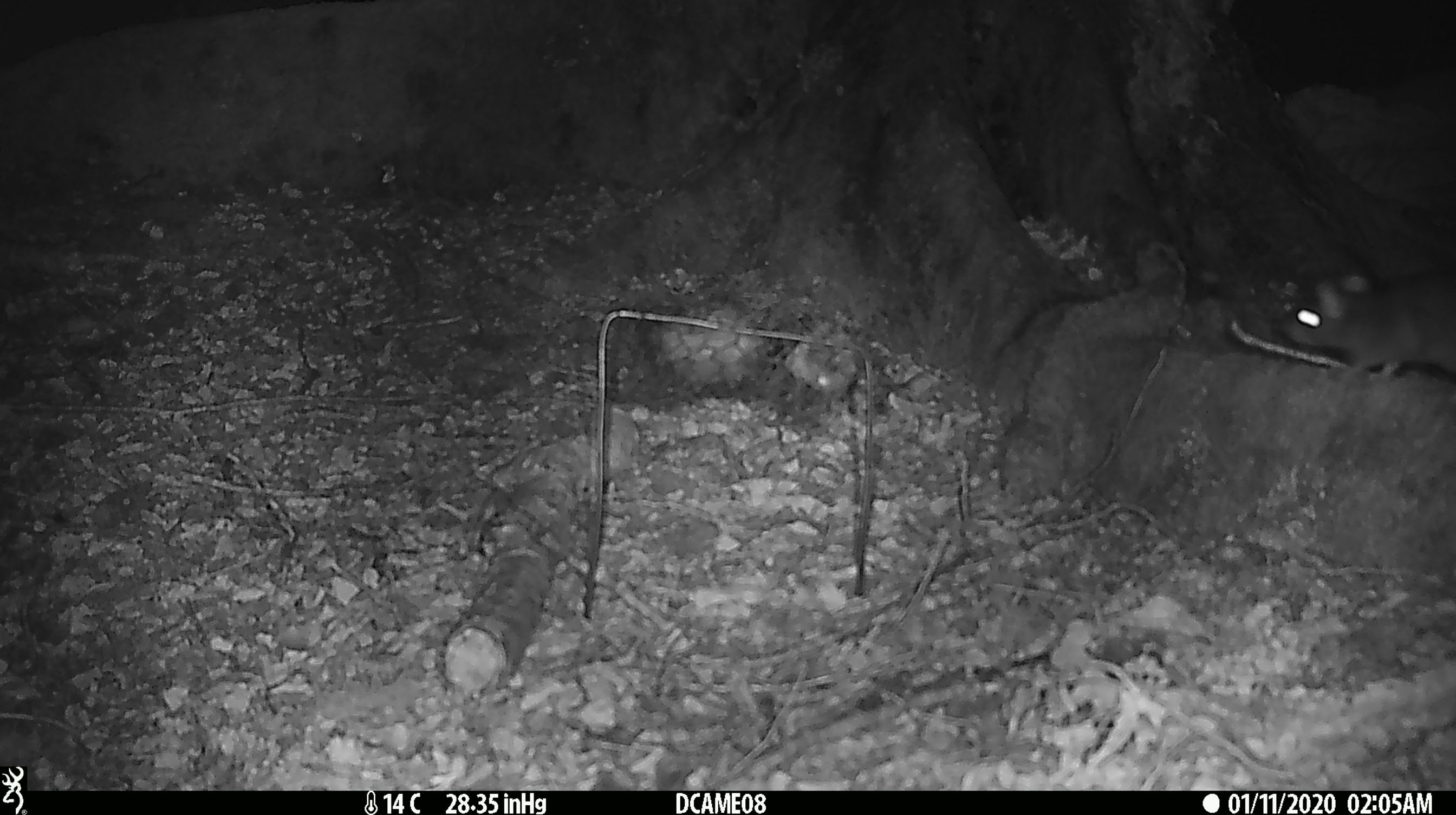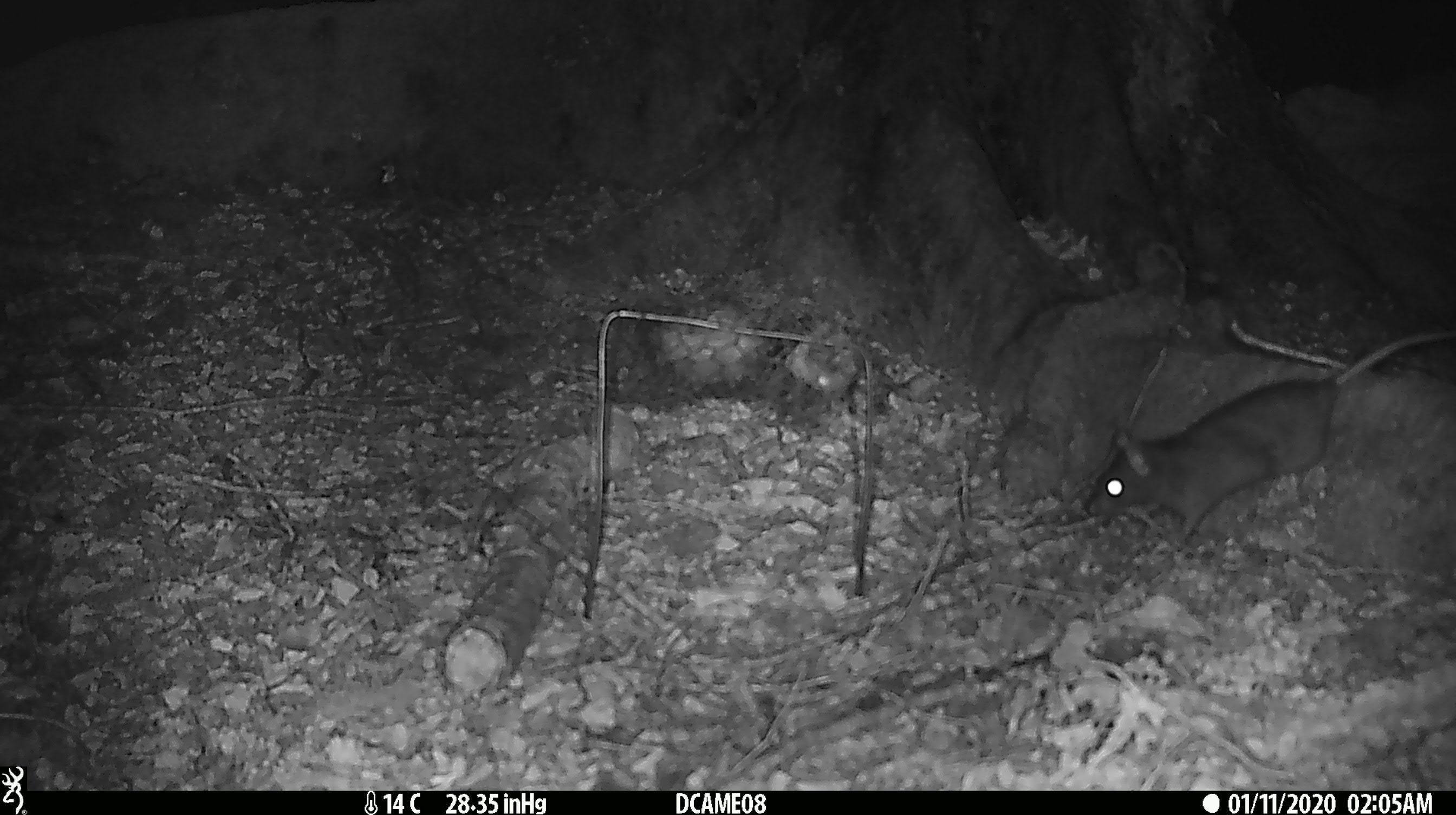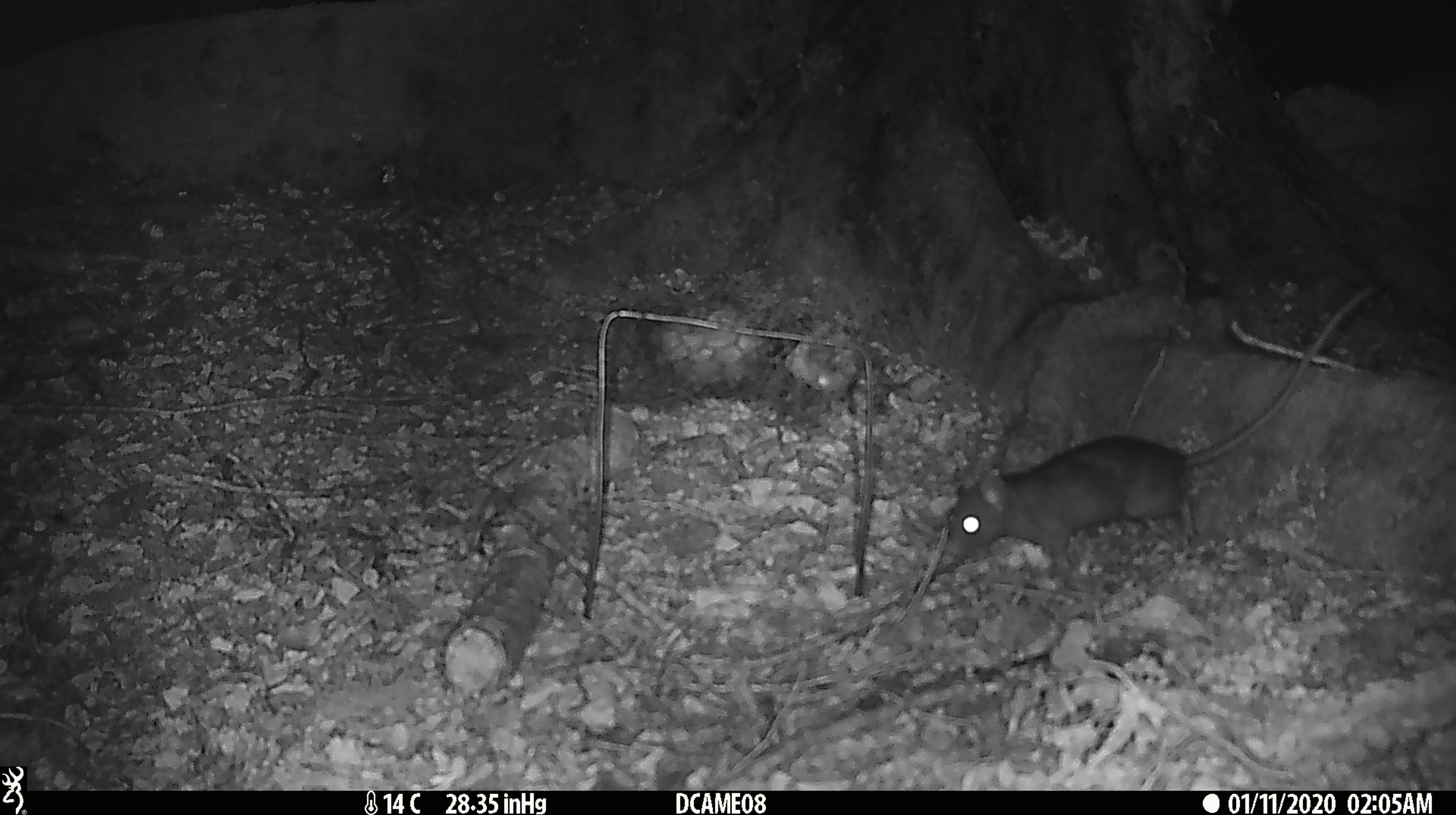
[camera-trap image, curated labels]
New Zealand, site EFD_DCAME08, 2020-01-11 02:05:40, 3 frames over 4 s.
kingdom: Animalia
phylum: Chordata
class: Mammalia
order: Rodentia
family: Muridae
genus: Rattus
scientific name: Rattus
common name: rat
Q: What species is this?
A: Rat (Rattus).